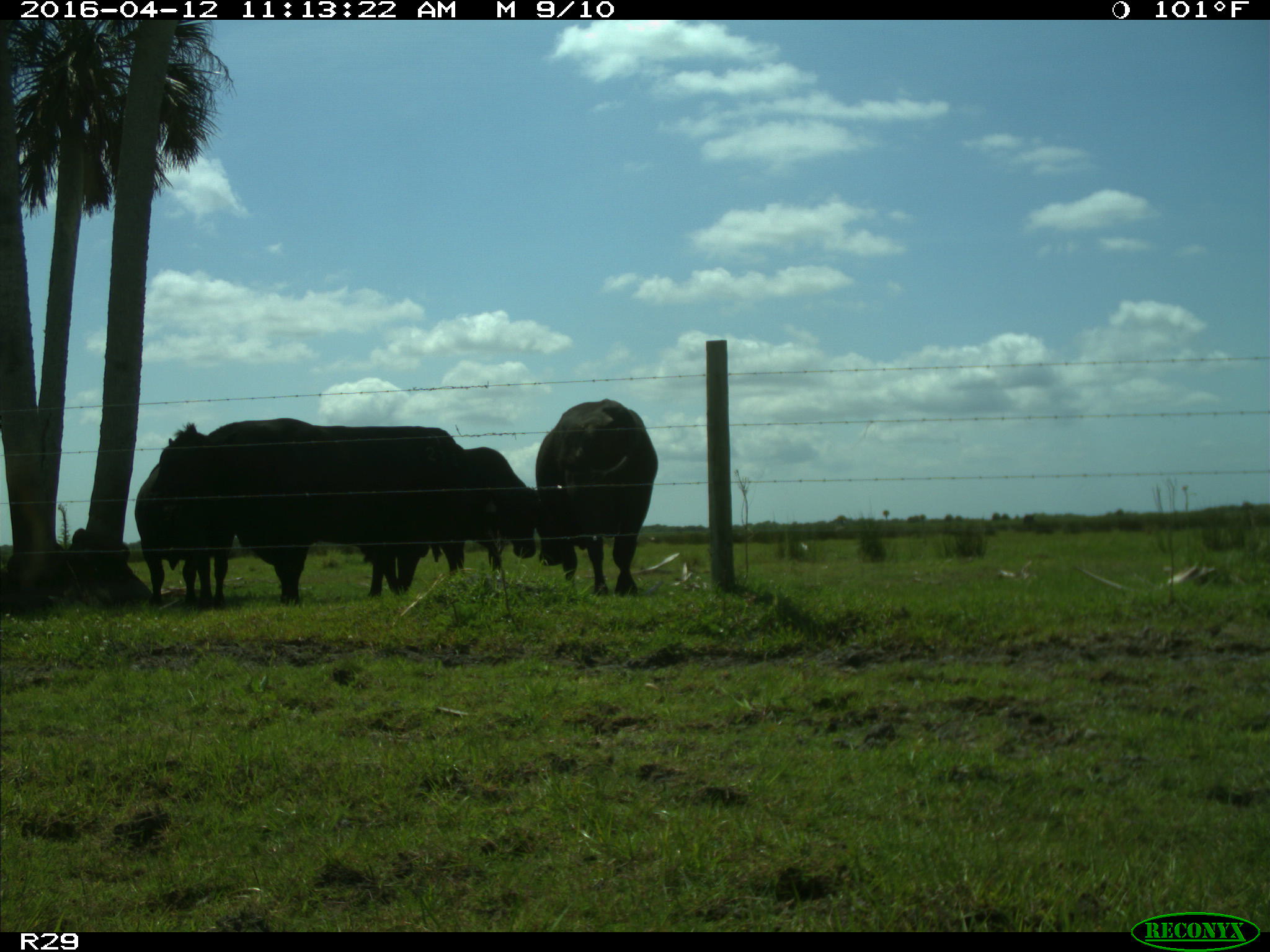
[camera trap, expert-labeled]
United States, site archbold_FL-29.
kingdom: Animalia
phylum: Chordata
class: Mammalia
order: Artiodactyla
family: Bovidae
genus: Bos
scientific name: Bos taurus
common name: domestic cow